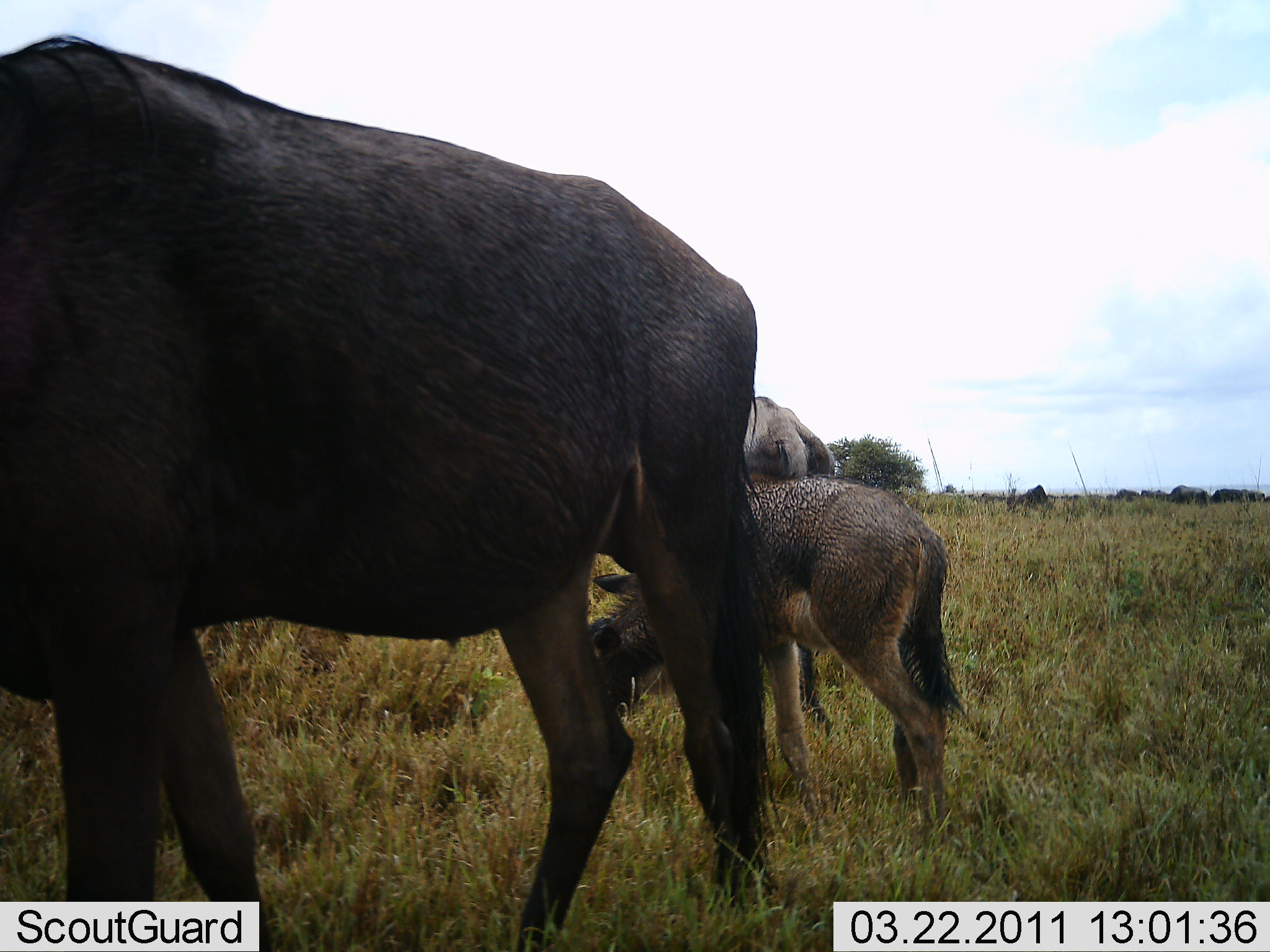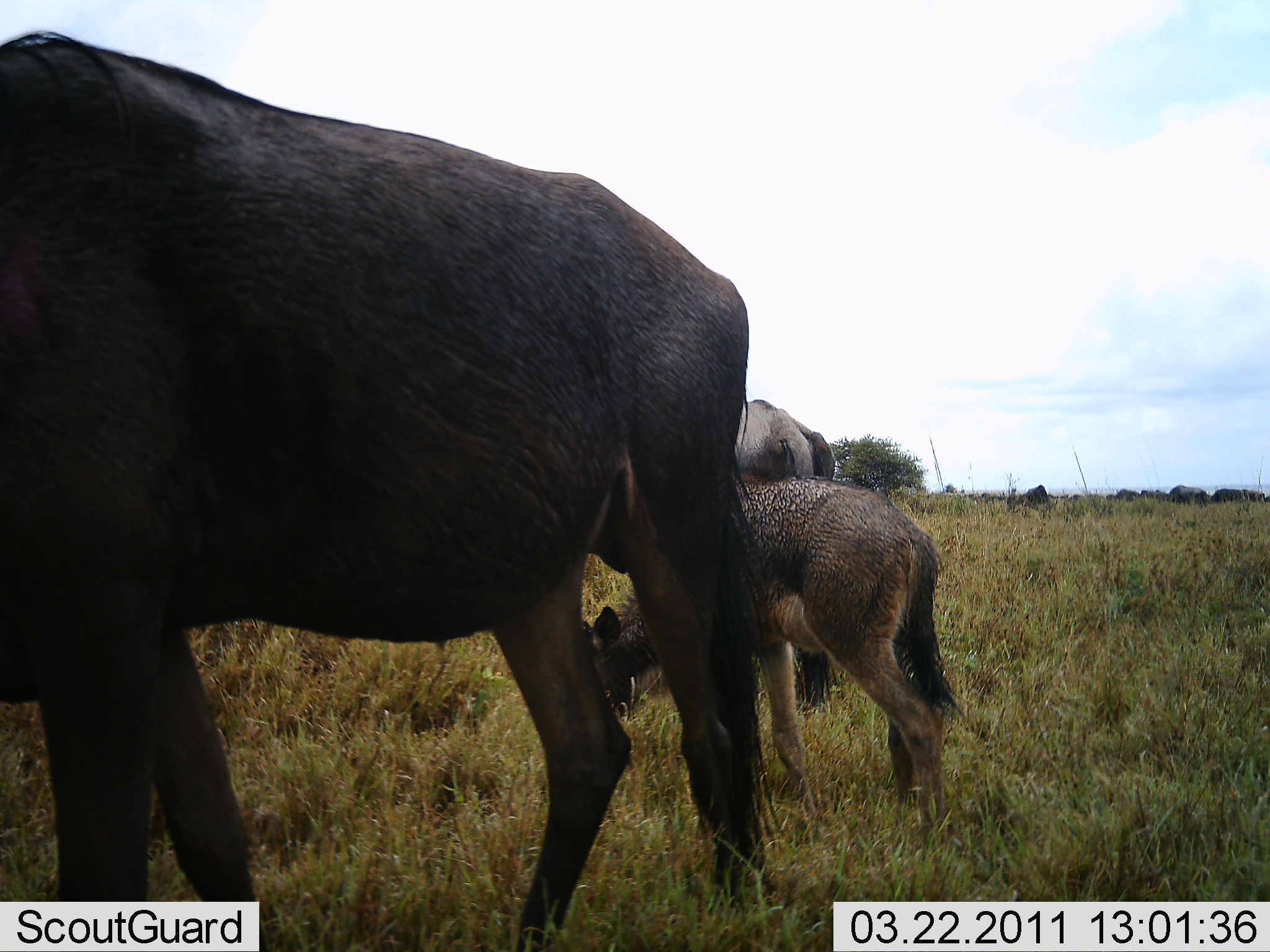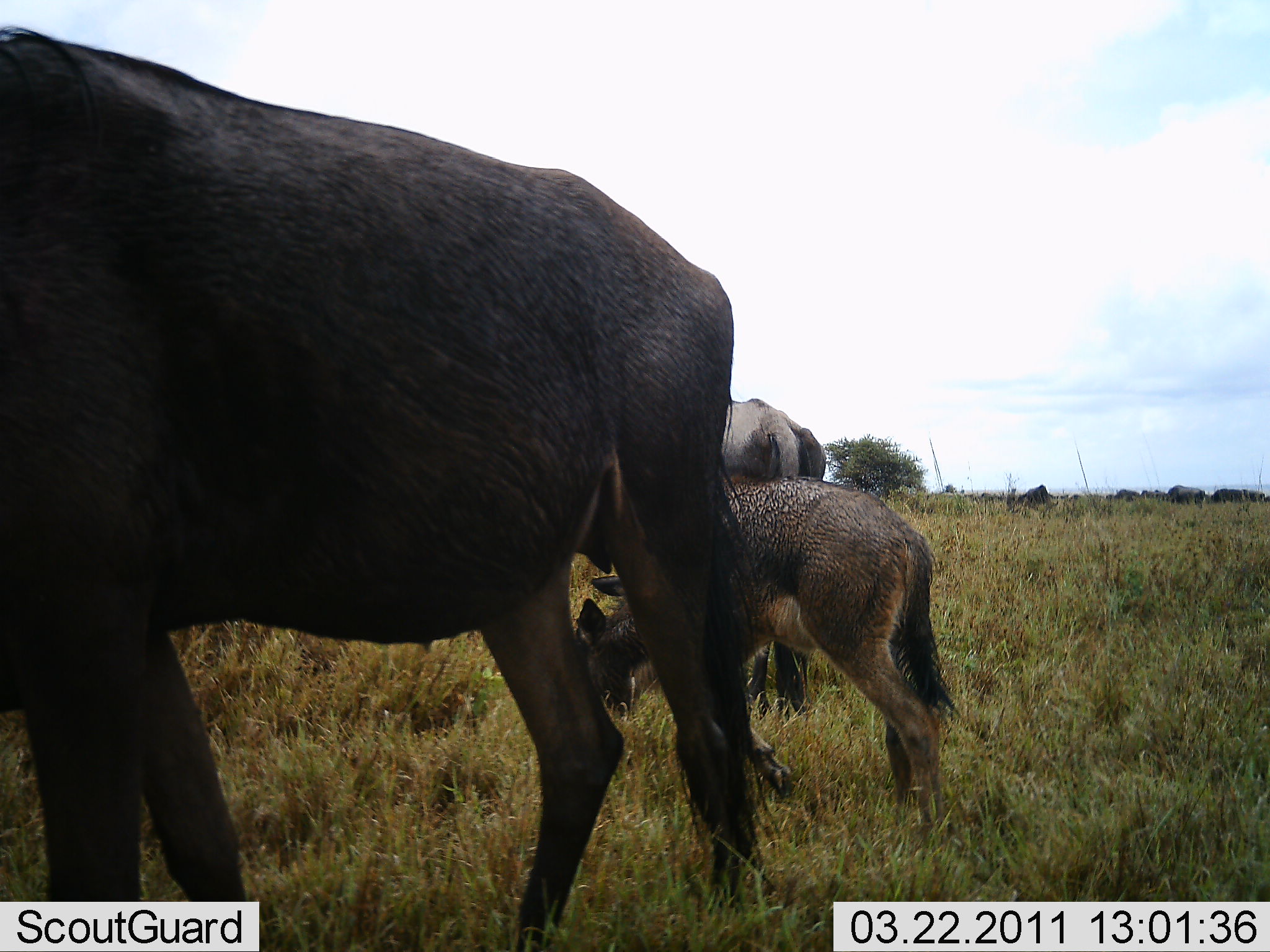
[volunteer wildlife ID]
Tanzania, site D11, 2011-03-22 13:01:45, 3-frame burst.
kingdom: Animalia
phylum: Chordata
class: Mammalia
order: Artiodactyla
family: Bovidae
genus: Connochaetes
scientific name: Connochaetes taurinus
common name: blue wildebeest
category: wildebeest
Wildebeest (blue wildebeest) (Connochaetes taurinus), count 3. Behavior (volunteer vote fractions): standing 50%, resting 0%, moving 0%, interacting 0%. Young present (vote fraction): 100%. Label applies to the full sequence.